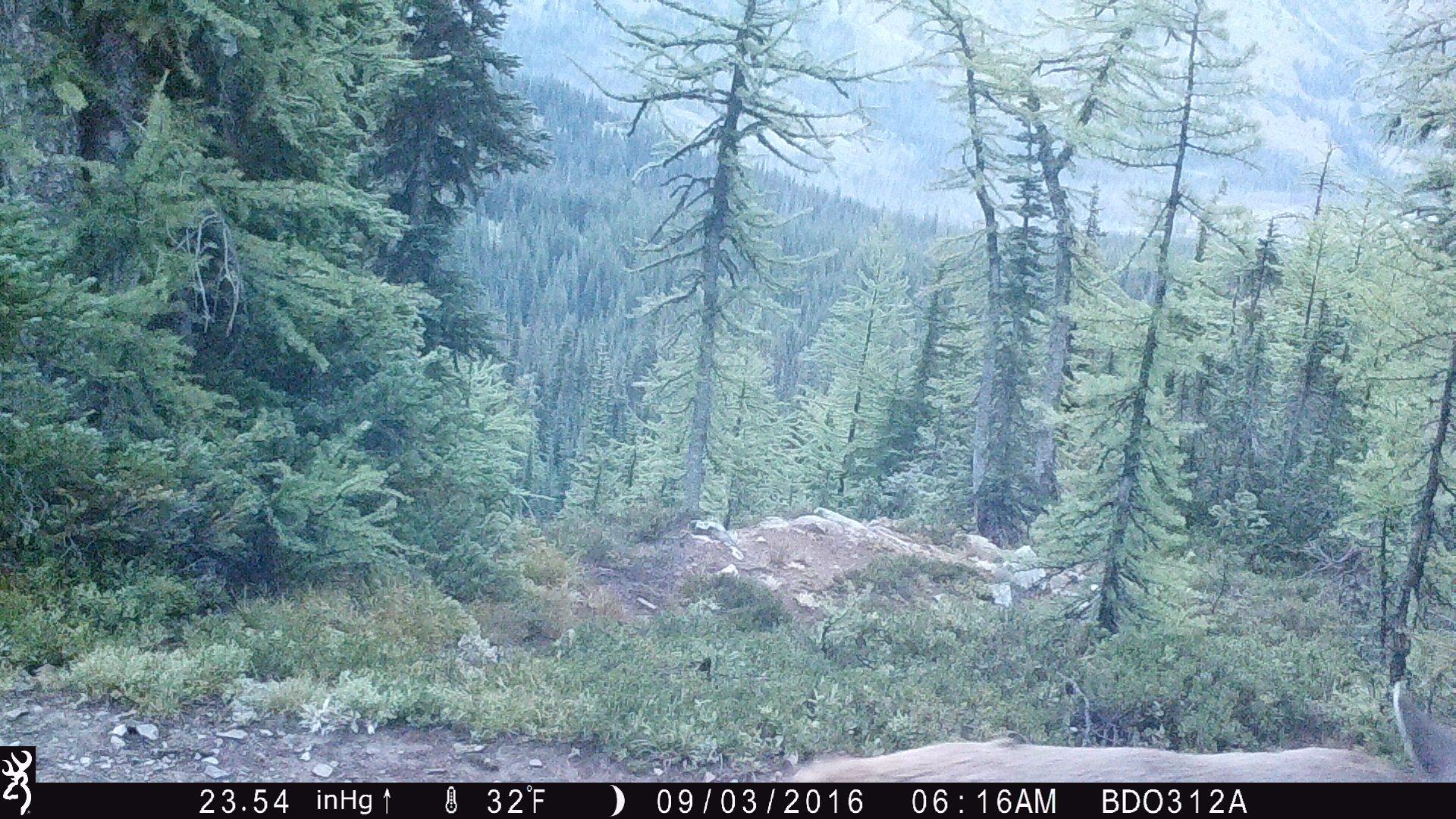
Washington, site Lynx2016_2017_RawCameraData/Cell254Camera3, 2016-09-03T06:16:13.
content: unidentified animal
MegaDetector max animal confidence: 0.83